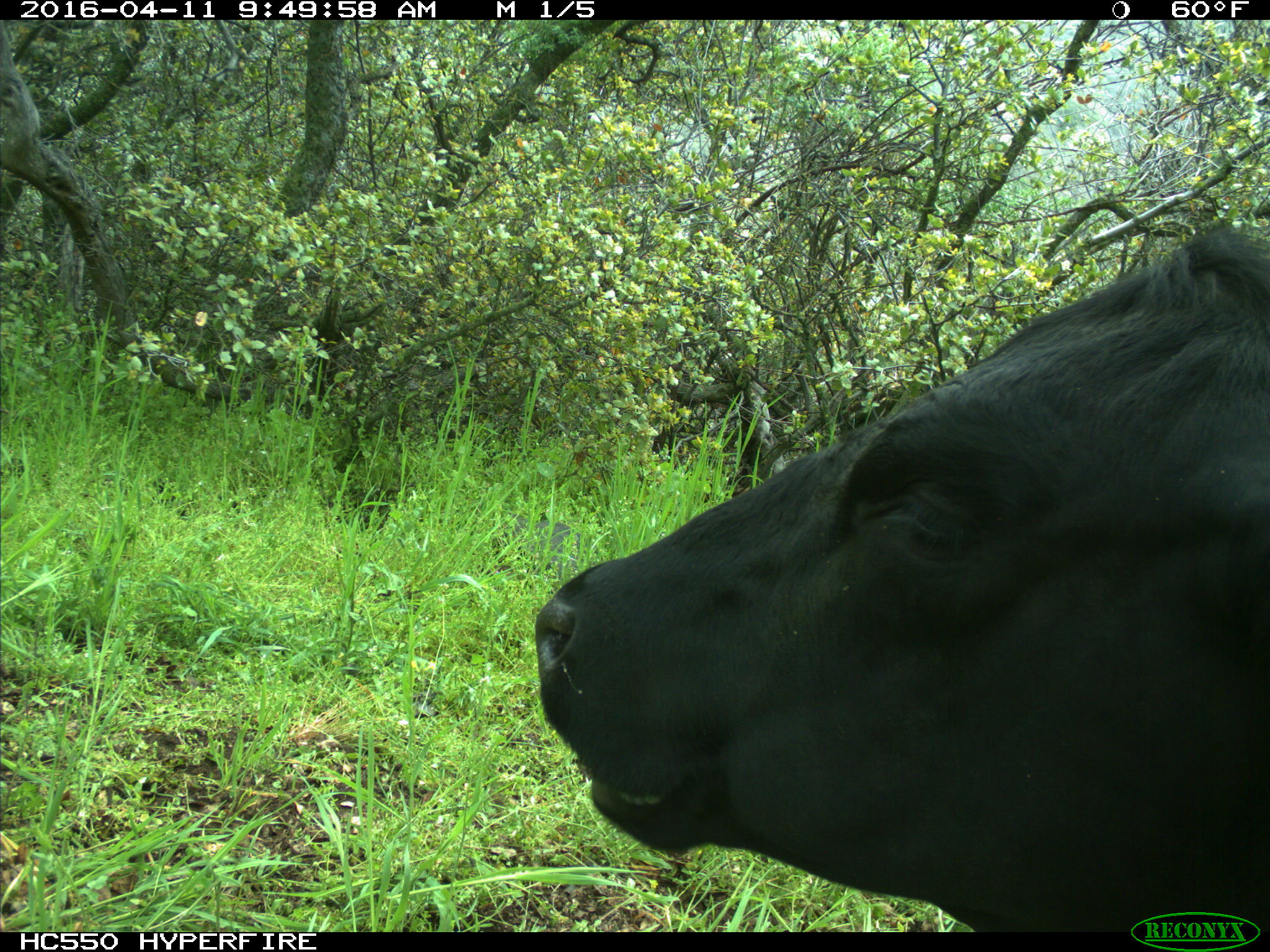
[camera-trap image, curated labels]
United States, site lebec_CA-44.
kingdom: Animalia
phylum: Chordata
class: Mammalia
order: Artiodactyla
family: Bovidae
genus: Bos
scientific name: Bos taurus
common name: domestic cow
Bos taurus (domestic cow).